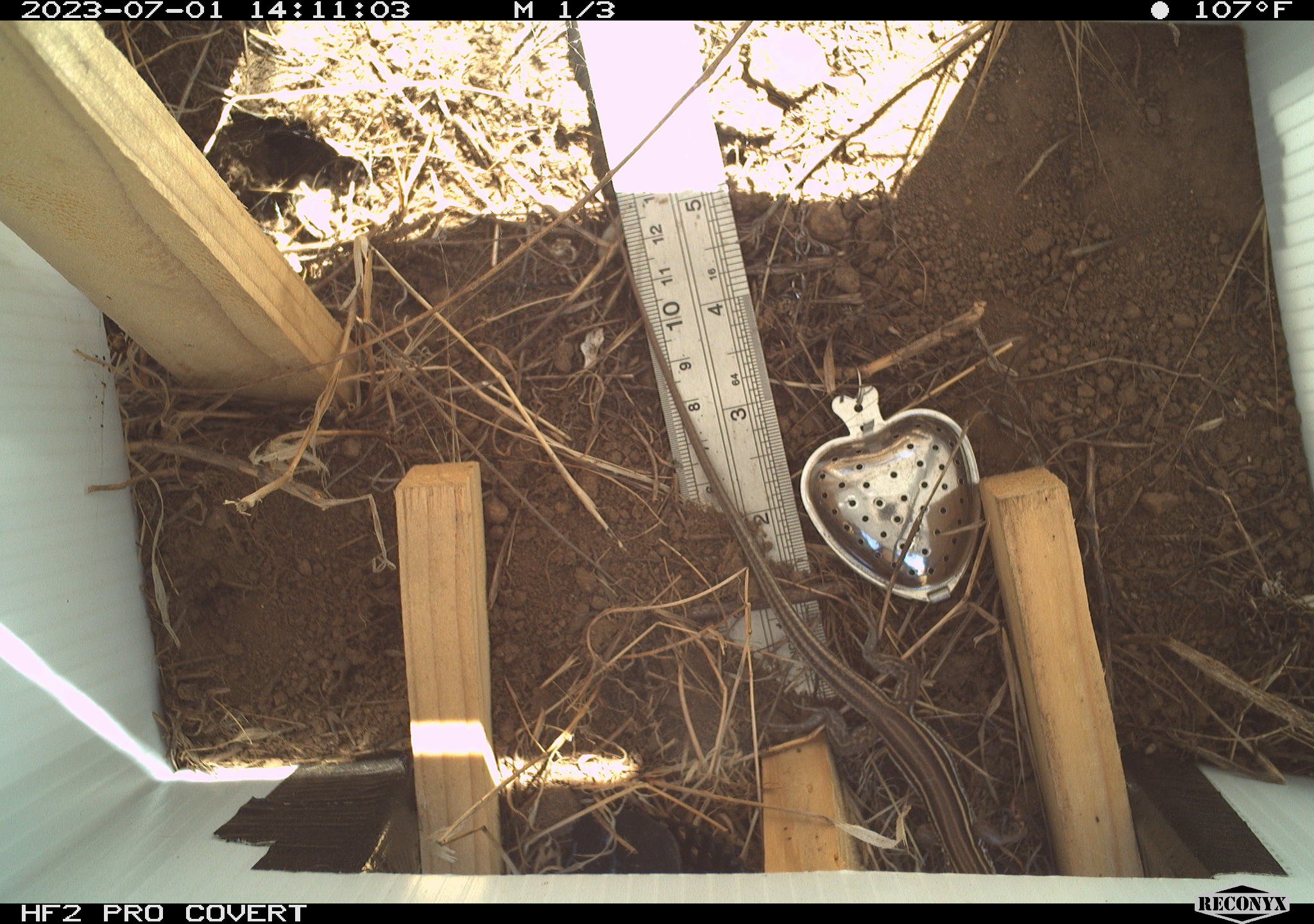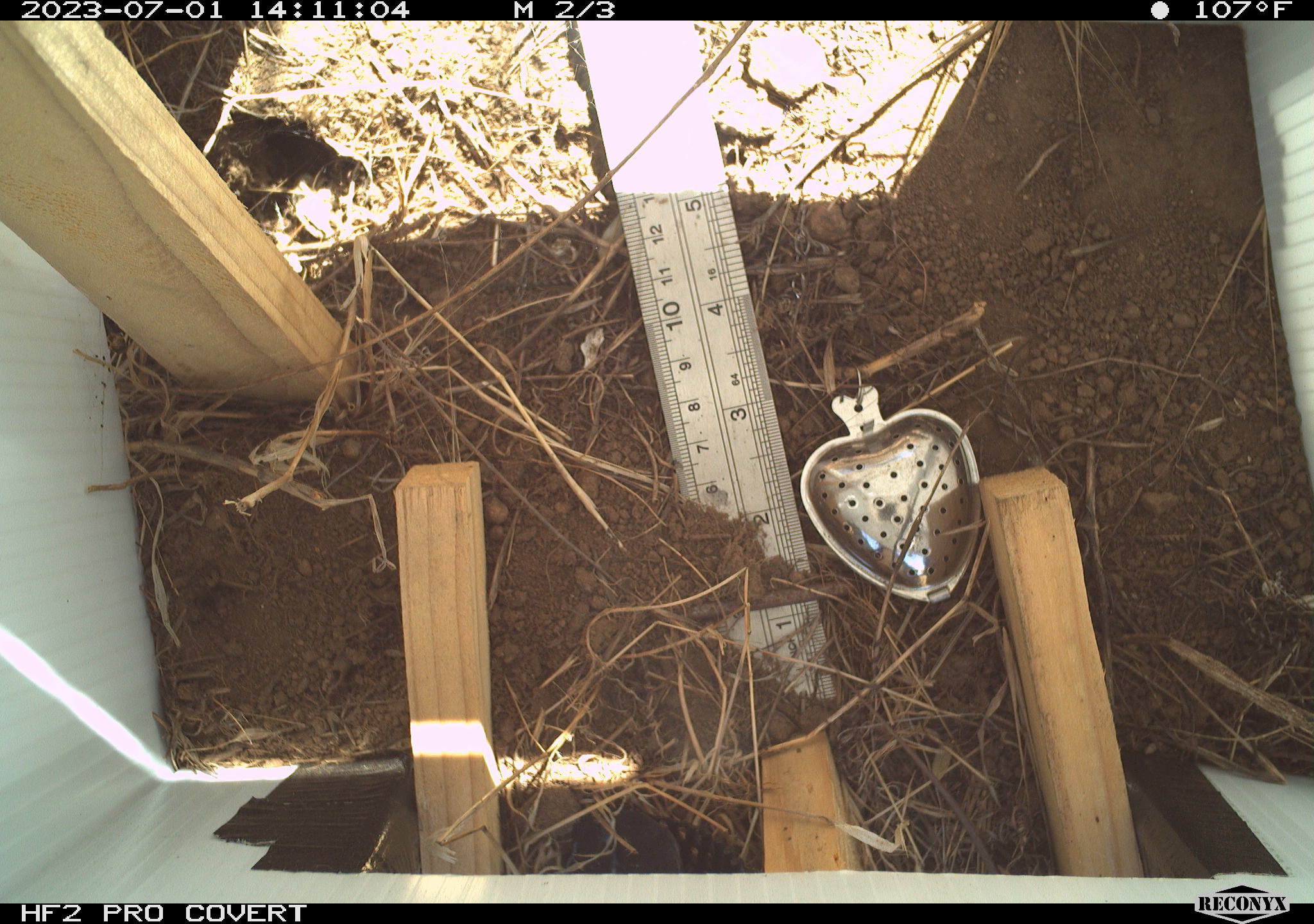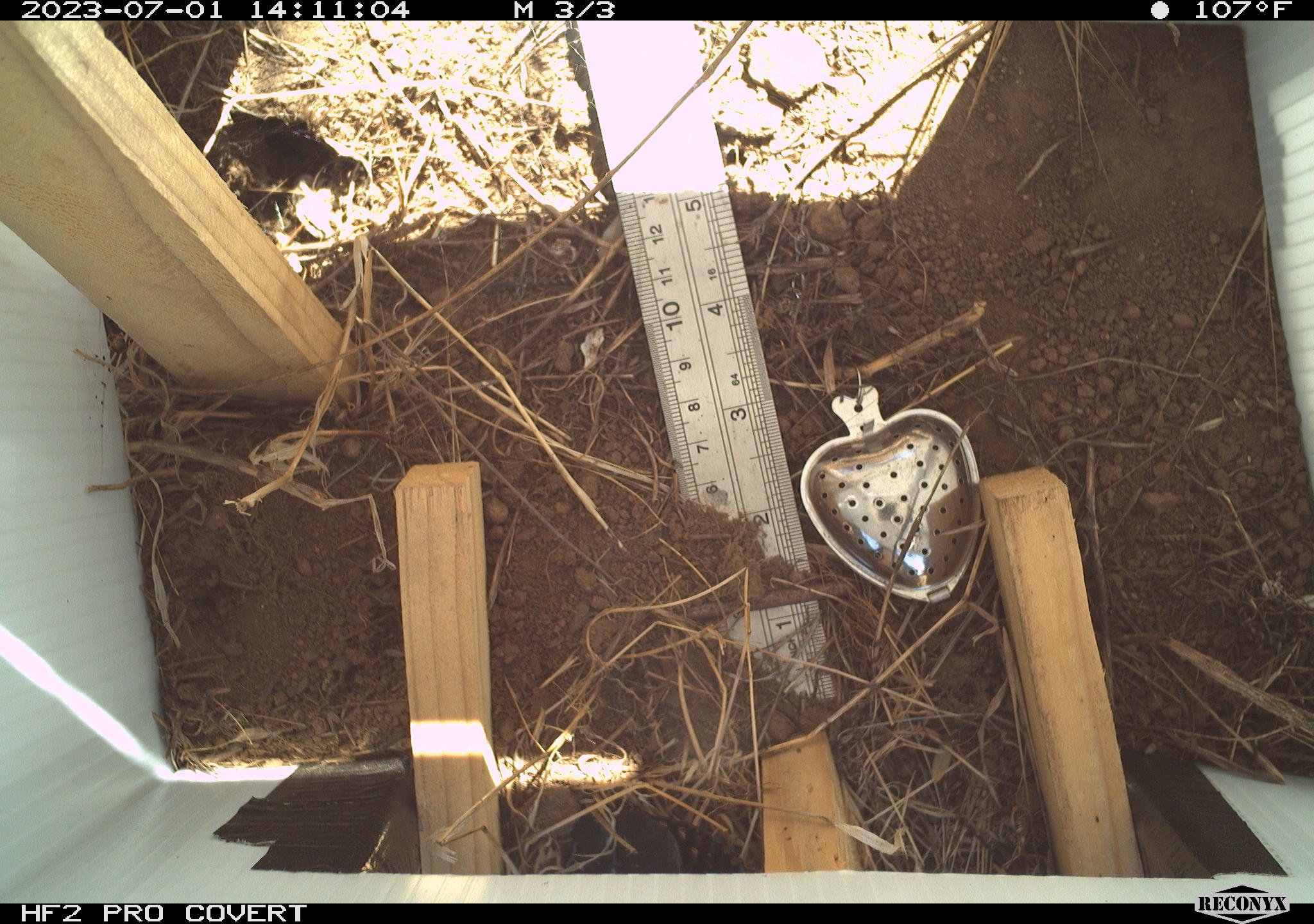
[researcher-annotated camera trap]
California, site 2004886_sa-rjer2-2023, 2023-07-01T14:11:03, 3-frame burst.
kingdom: Animalia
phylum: Chordata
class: Reptilia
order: Squamata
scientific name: Squamata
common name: lizards and snakes